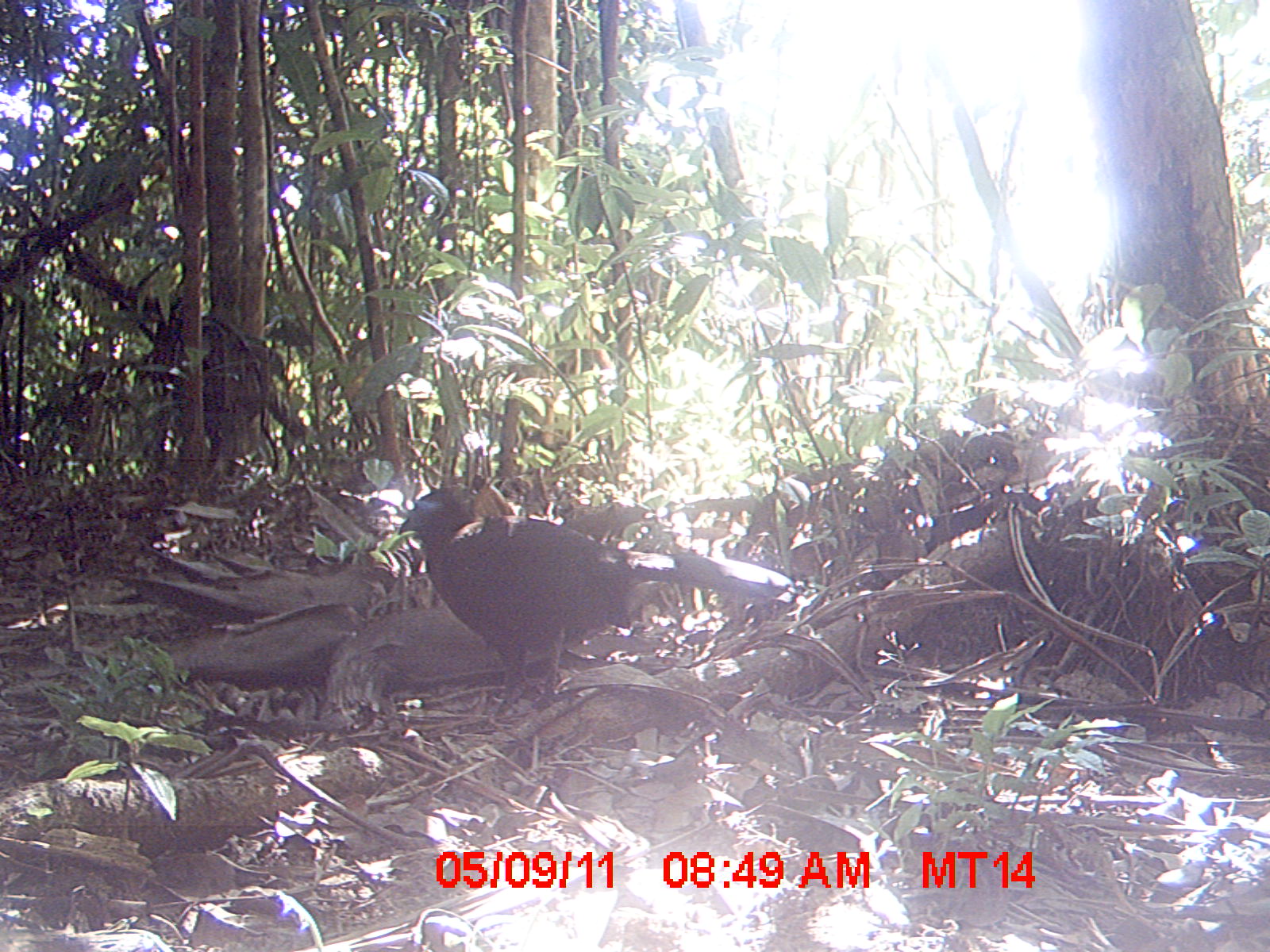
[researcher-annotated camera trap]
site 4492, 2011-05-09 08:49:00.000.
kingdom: Animalia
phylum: Chordata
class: Aves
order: Cuculiformes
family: Cuculidae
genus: Coua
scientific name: Coua serriana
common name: red-breasted coua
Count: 1.